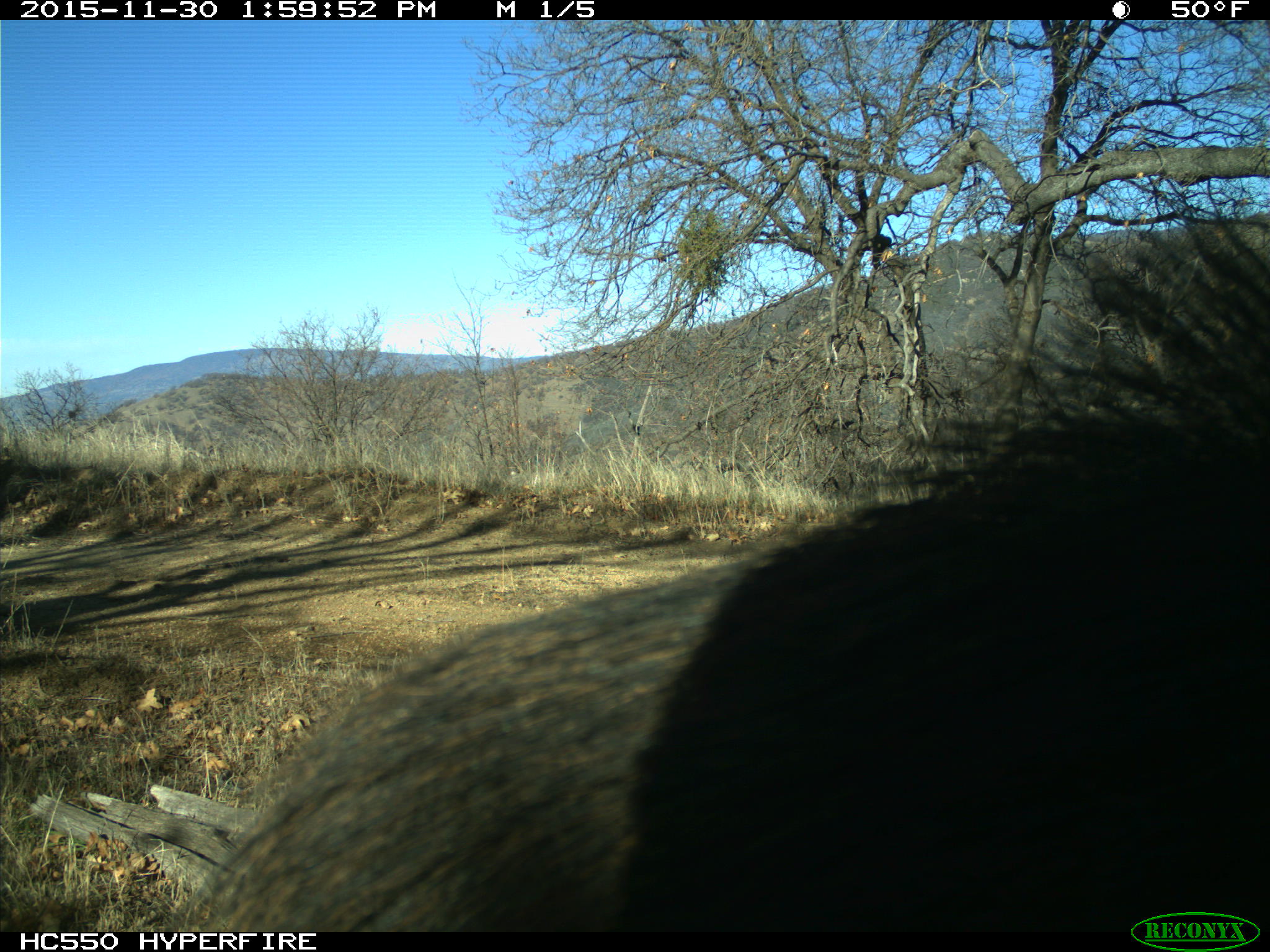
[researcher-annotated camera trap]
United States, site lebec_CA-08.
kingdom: Animalia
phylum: Chordata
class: Mammalia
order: Artiodactyla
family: Suidae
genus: Sus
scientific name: Sus scrofa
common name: wild boar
Sus scrofa (wild boar).